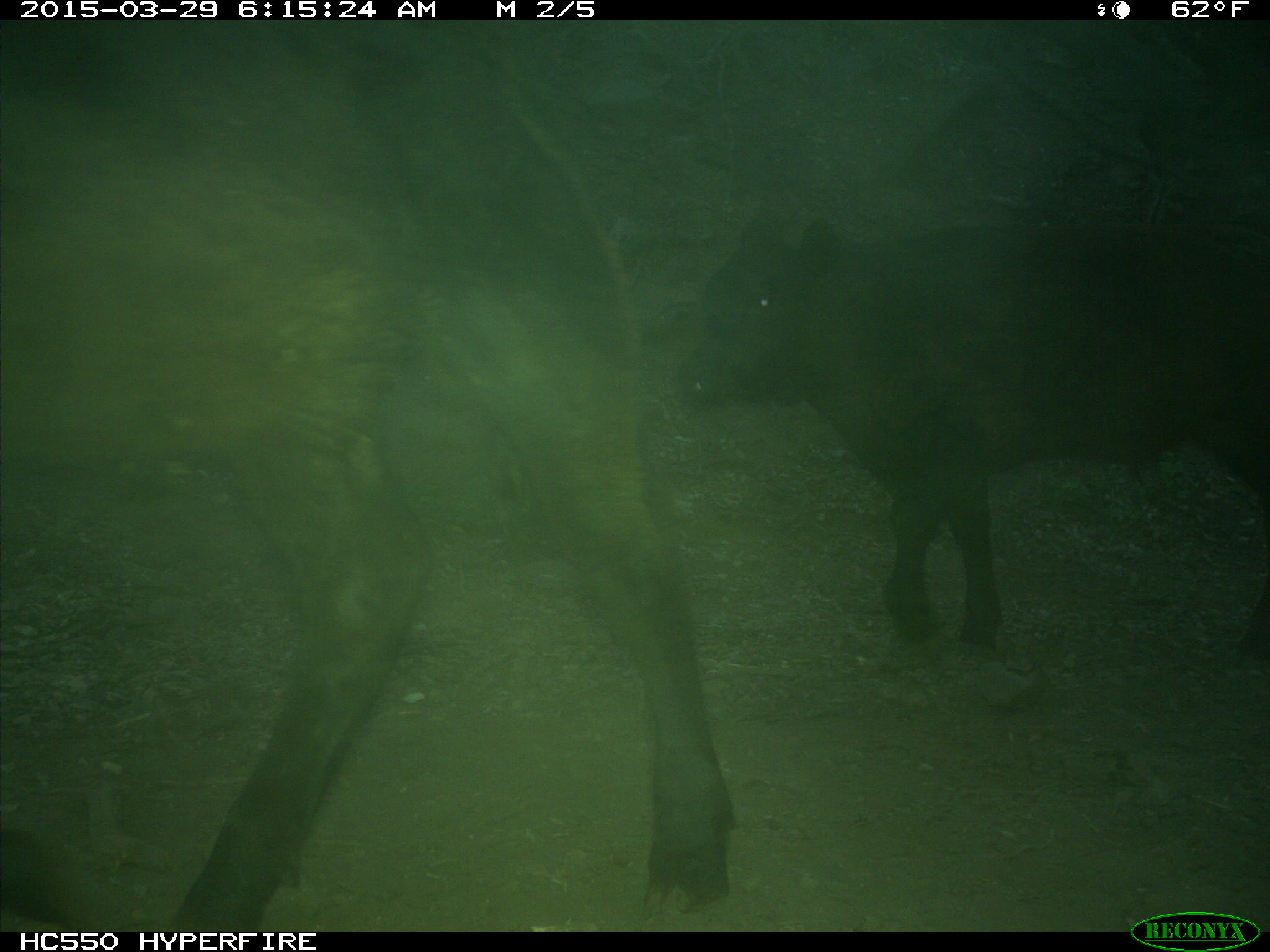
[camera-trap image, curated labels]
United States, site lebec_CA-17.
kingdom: Animalia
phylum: Chordata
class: Mammalia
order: Artiodactyla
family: Bovidae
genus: Bos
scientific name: Bos taurus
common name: domestic cow